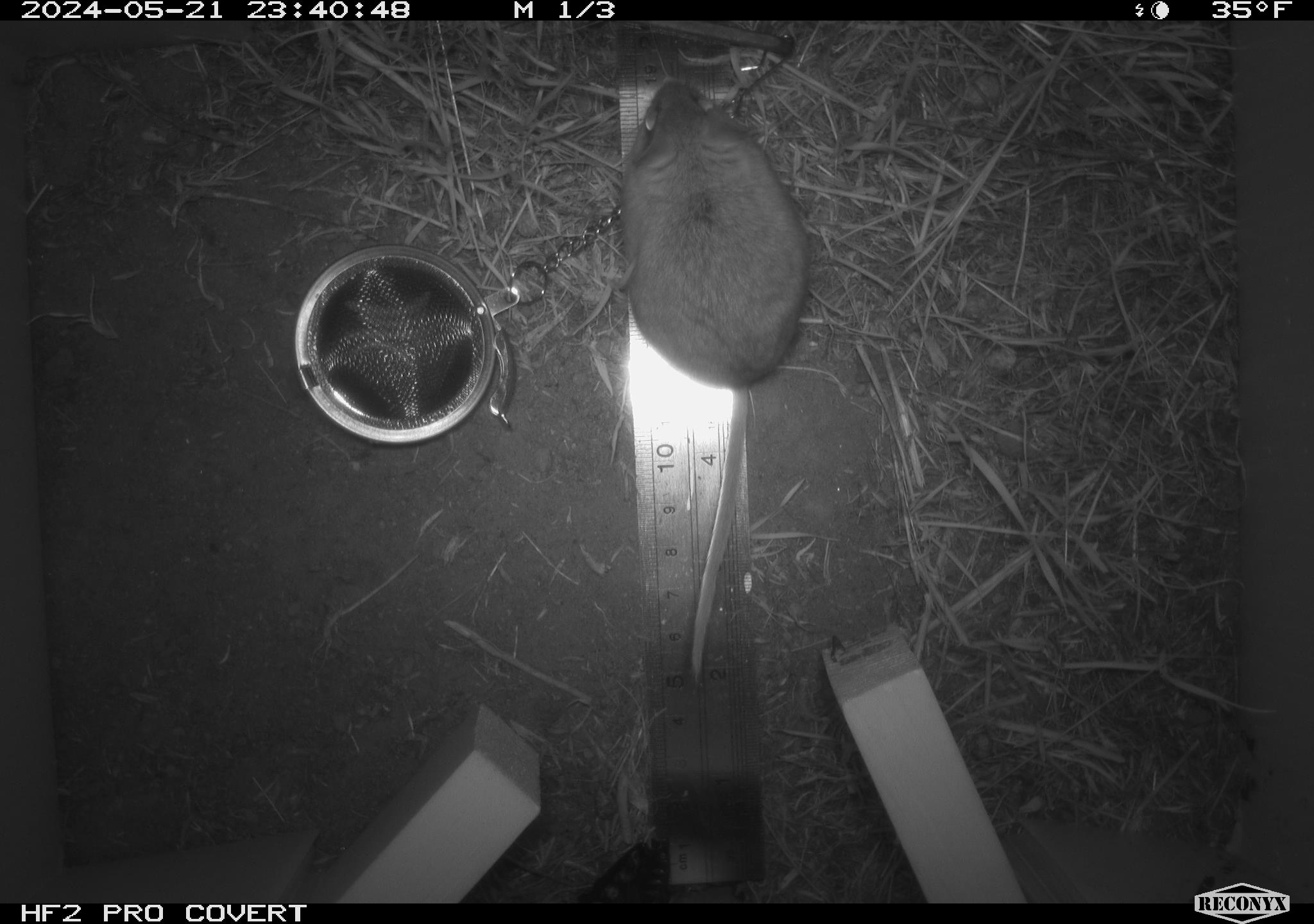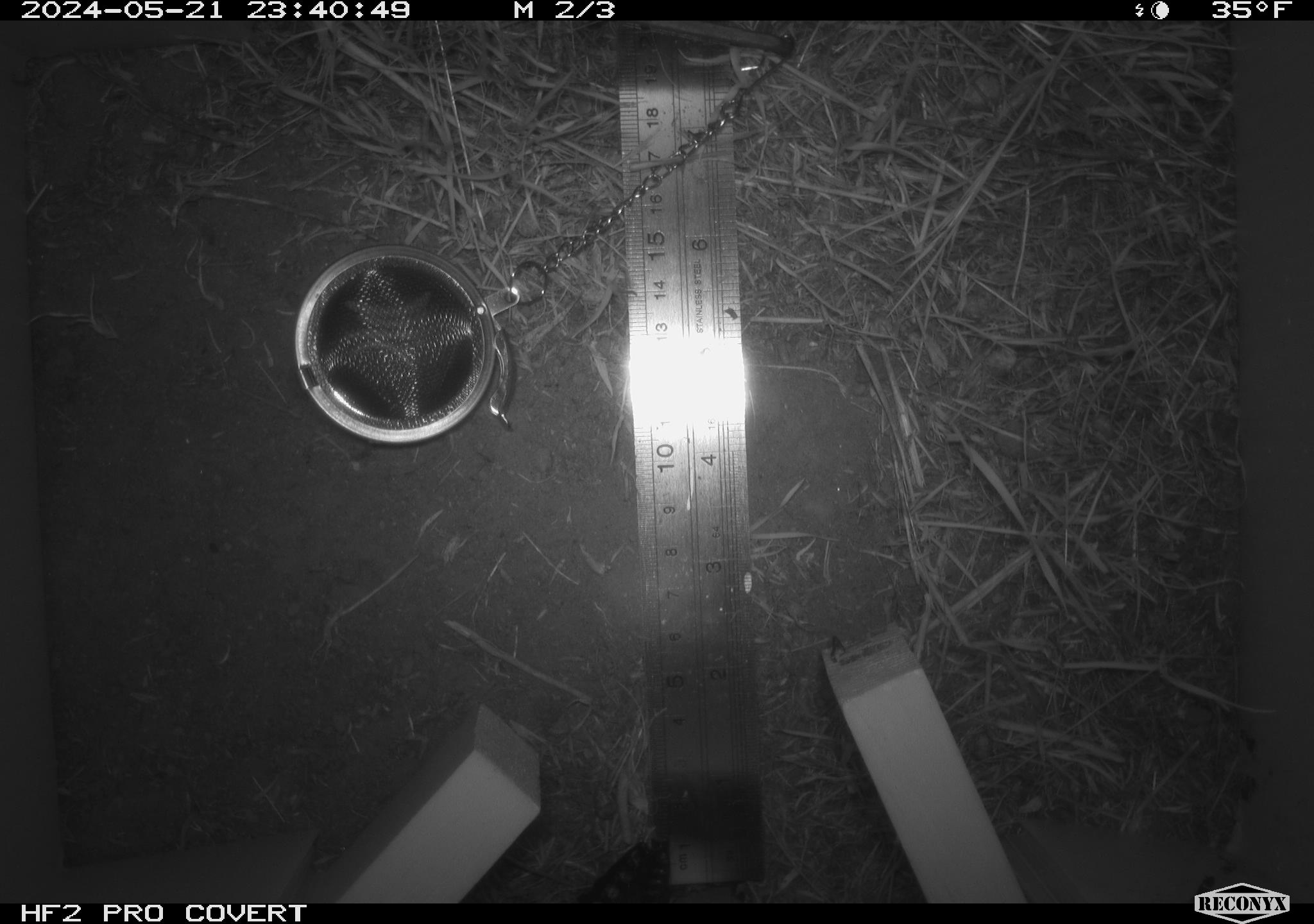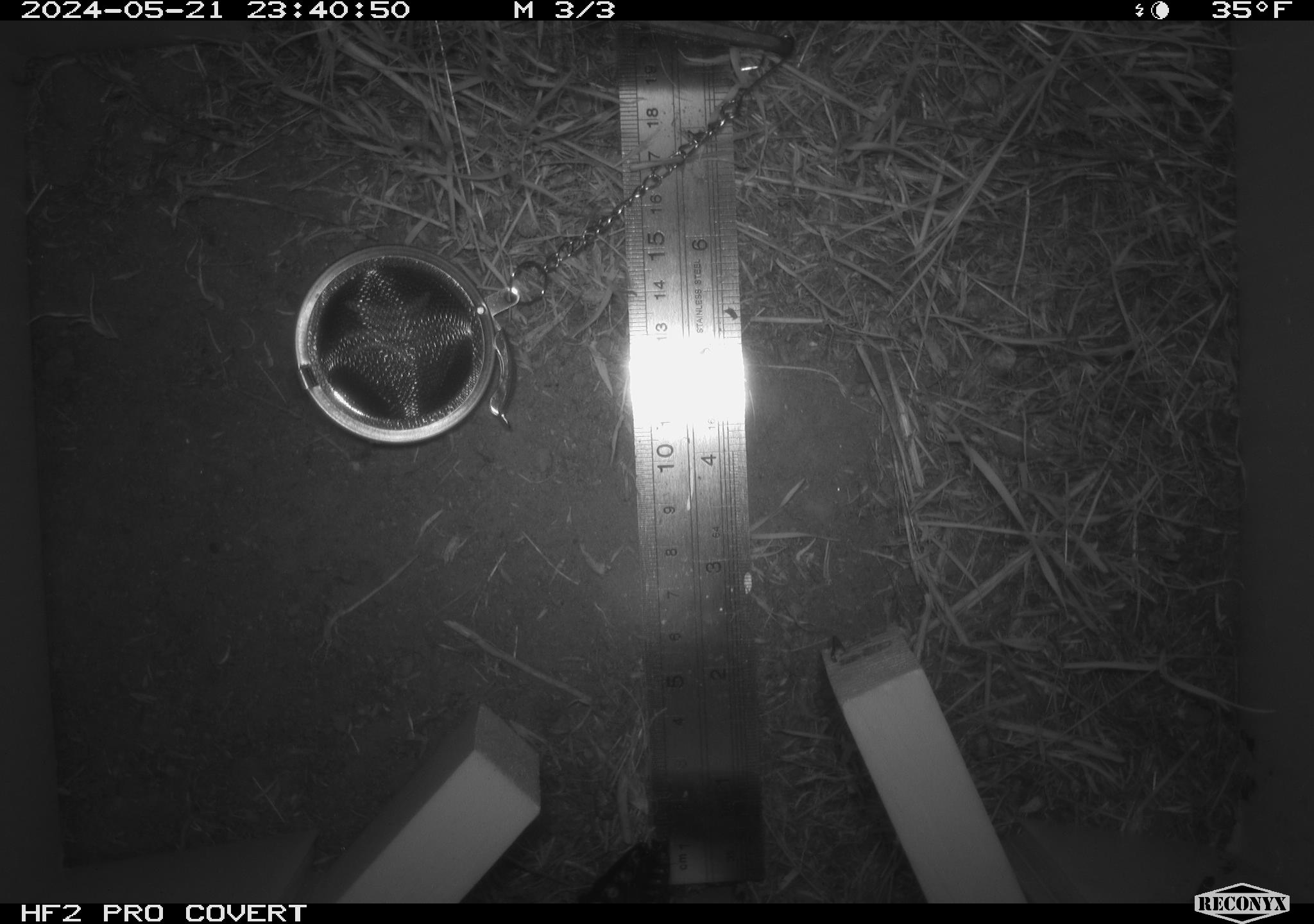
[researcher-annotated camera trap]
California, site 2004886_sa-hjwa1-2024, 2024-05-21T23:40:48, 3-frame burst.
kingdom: Animalia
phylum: Chordata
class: Mammalia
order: Rodentia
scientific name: Rodentia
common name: rodent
Rodent (Rodentia).